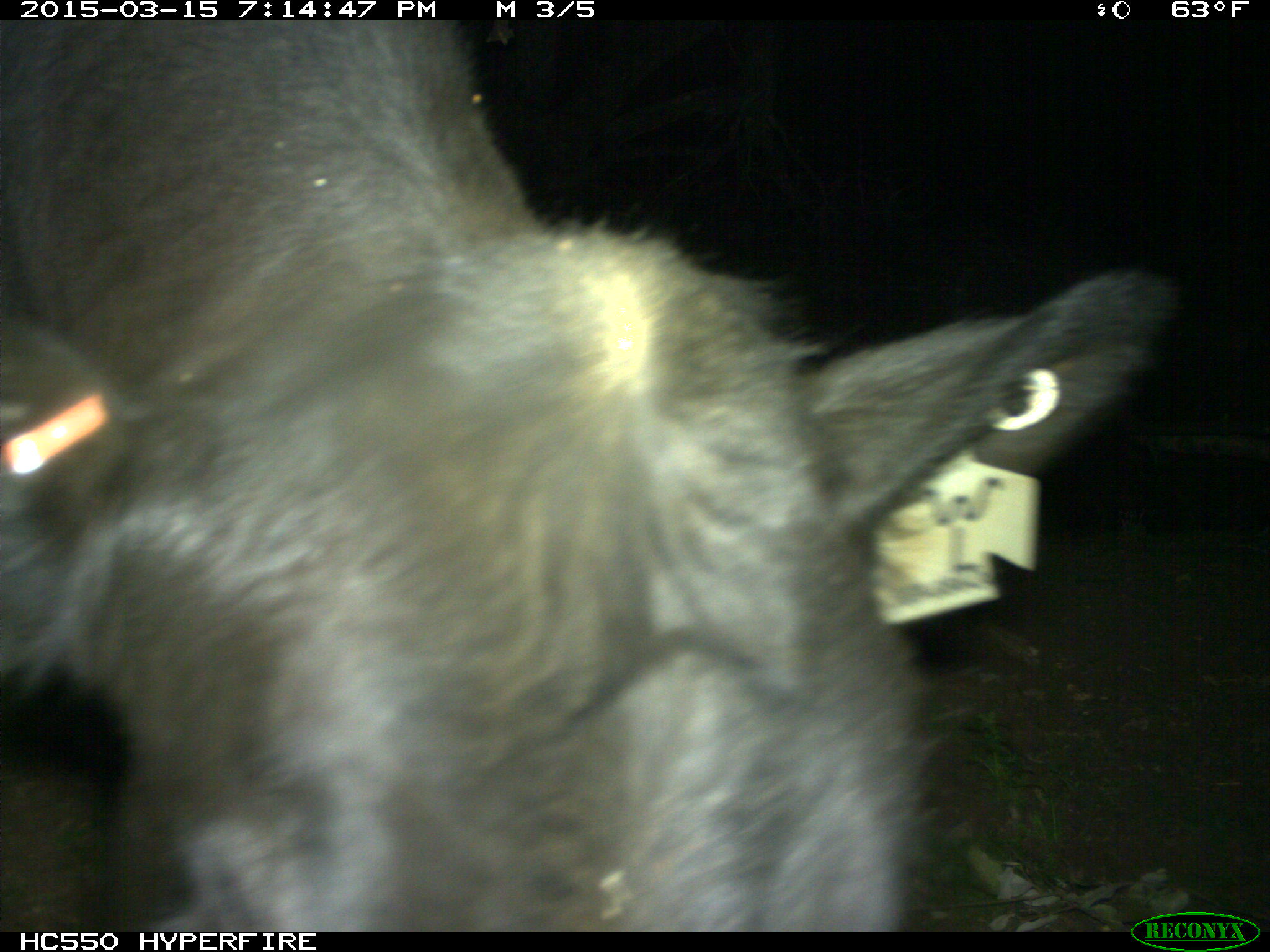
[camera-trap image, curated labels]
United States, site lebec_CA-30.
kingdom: Animalia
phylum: Chordata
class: Mammalia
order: Artiodactyla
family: Bovidae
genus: Bos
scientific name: Bos taurus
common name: domestic cow